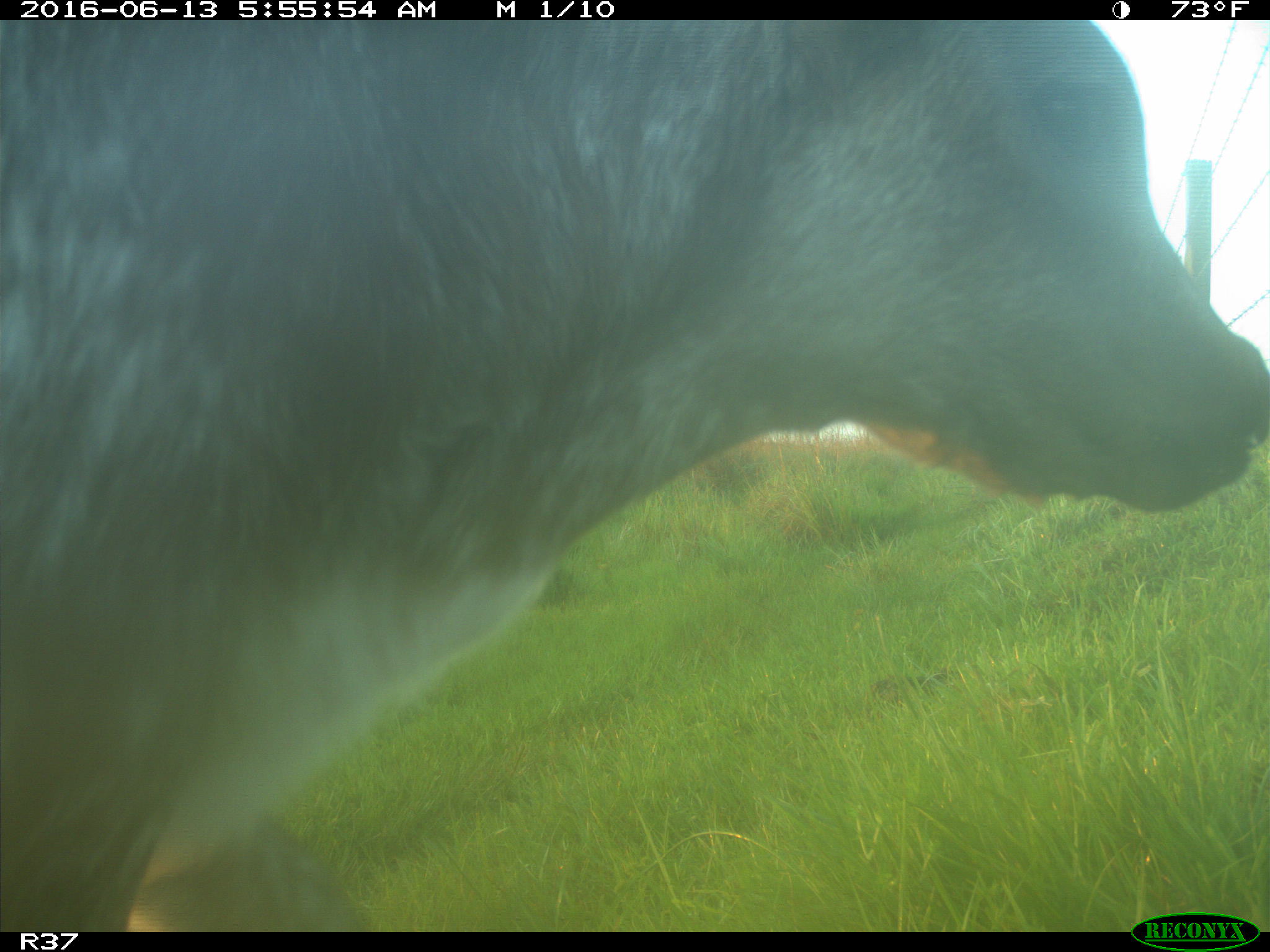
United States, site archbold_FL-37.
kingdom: Animalia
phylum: Chordata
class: Mammalia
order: Artiodactyla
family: Bovidae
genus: Bos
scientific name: Bos taurus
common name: domestic cow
Bos taurus (domestic cow).